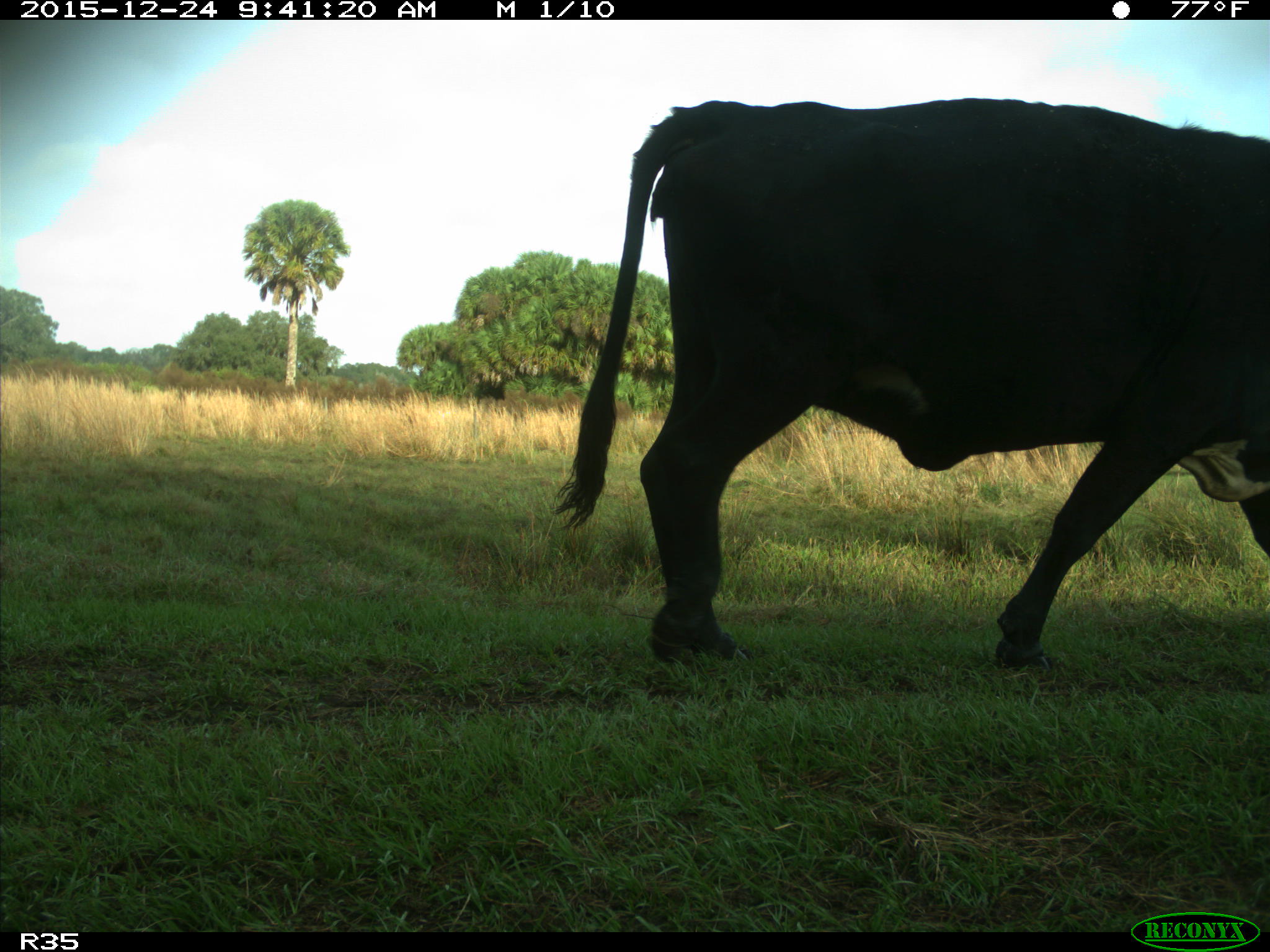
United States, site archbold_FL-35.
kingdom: Animalia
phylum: Chordata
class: Mammalia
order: Artiodactyla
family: Bovidae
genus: Bos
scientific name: Bos taurus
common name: domestic cow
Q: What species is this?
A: Bos taurus (domestic cow).